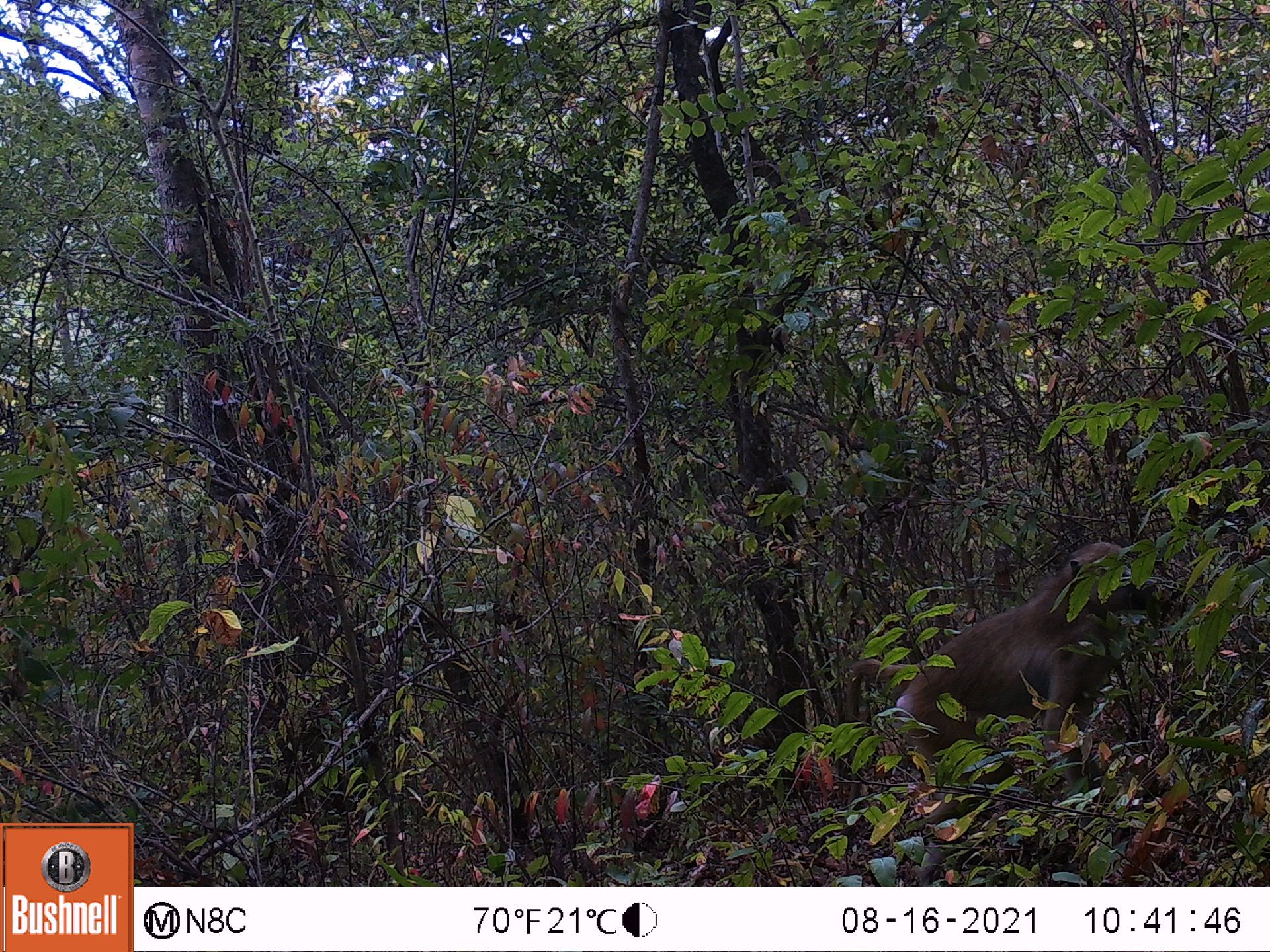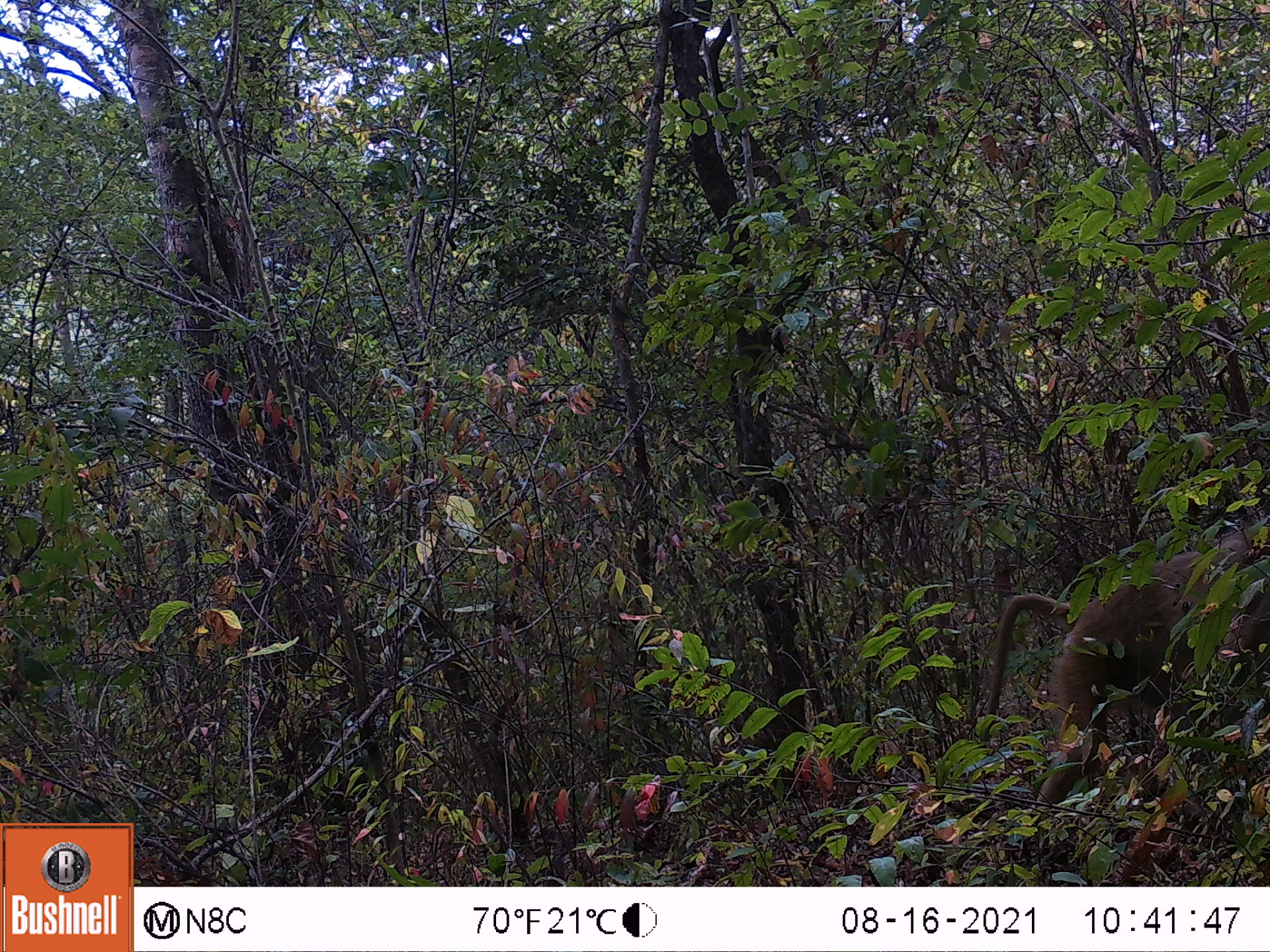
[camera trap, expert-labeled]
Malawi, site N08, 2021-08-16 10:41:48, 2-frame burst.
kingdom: Animalia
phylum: Chordata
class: Mammalia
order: Primates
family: Cercopithecidae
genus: Papio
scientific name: Papio cynocephalus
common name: yellow baboon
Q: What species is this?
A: Yellow baboon (Papio cynocephalus).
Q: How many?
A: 1.